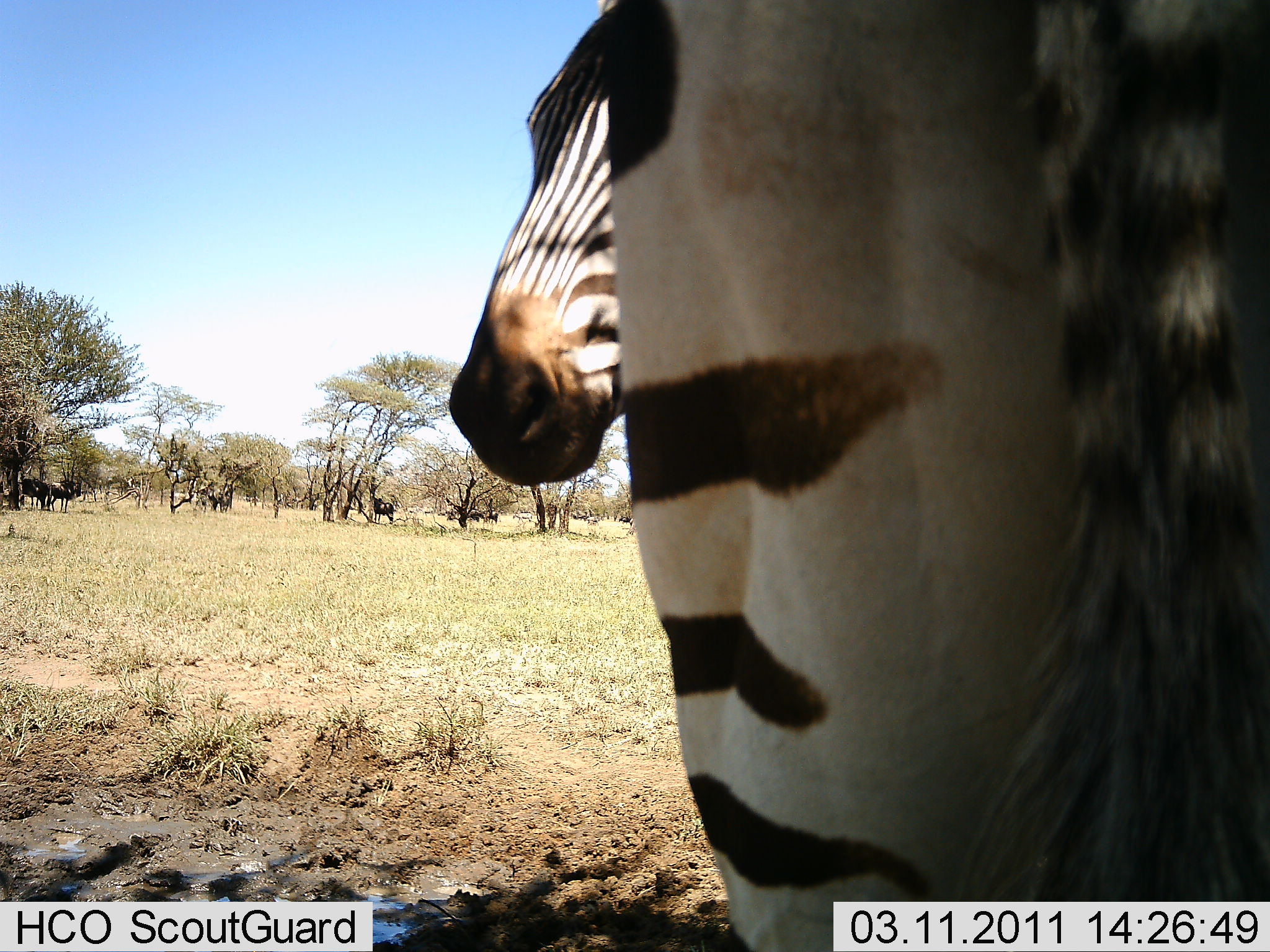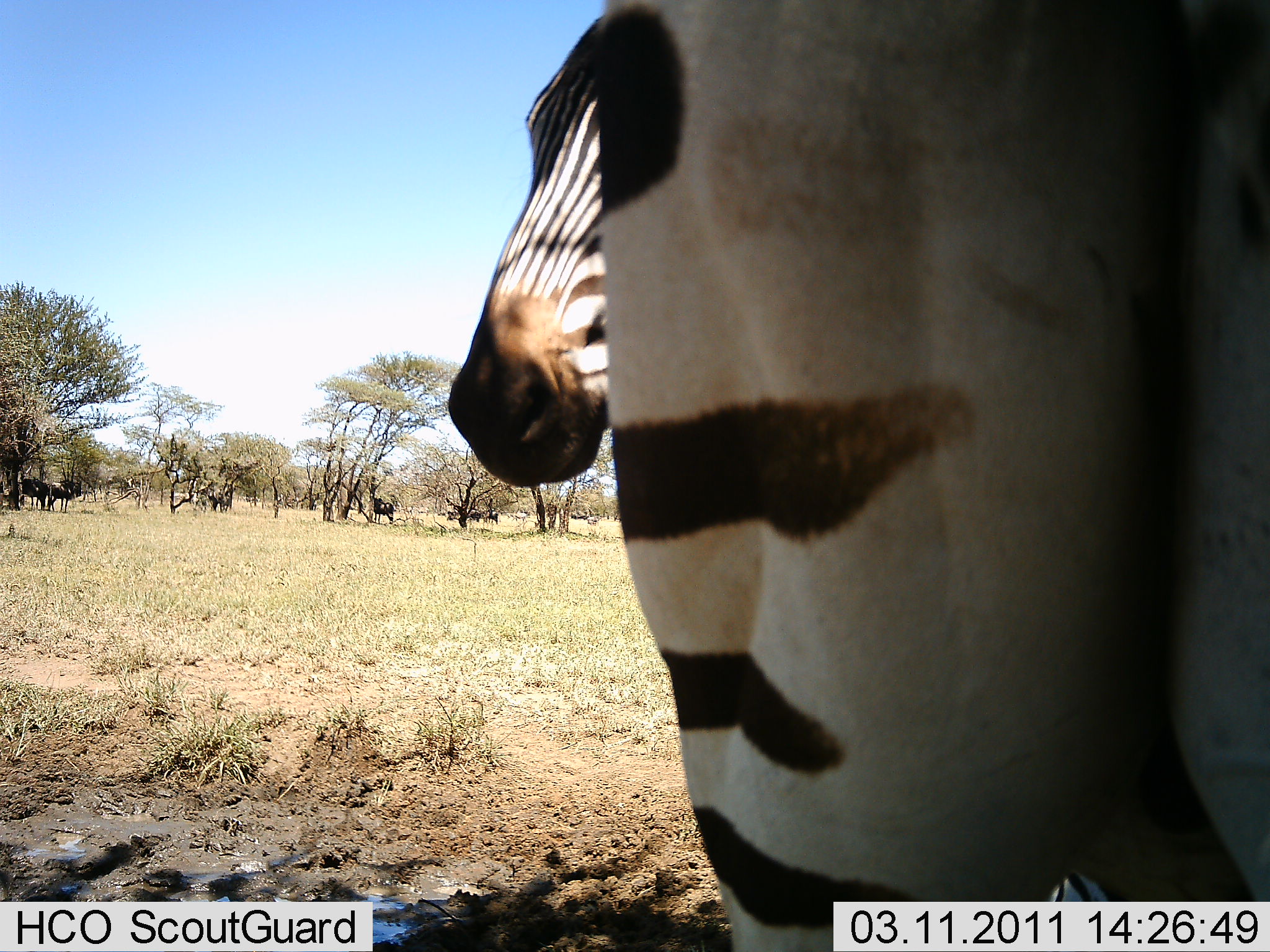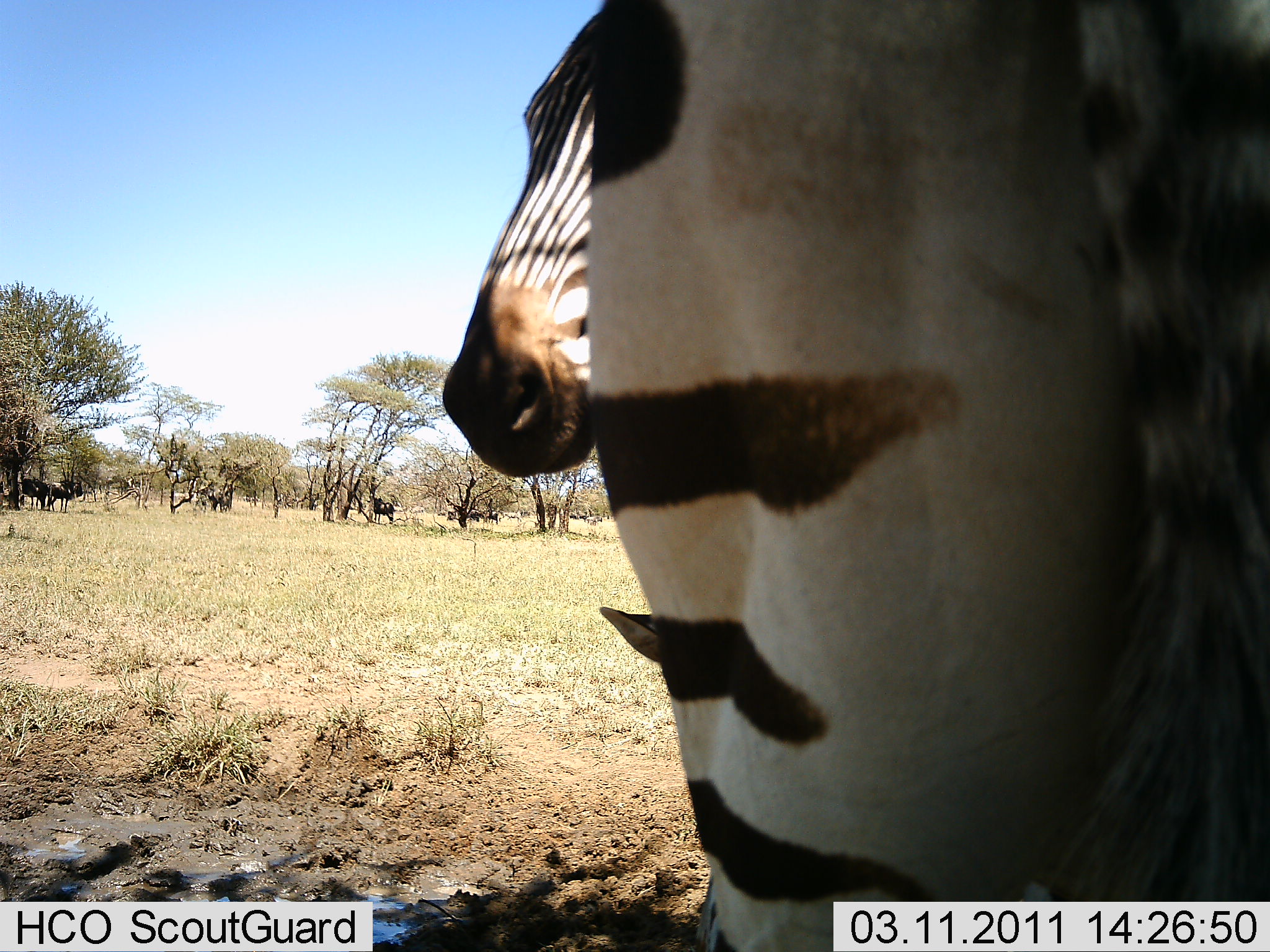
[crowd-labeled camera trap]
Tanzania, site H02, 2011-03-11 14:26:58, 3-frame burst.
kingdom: Animalia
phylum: Chordata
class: Mammalia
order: Perissodactyla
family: Equidae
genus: Equus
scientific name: Equus quagga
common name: plains zebra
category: zebra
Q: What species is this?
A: Zebra (plains zebra) (Equus quagga).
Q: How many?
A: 1.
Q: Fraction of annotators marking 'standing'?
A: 100%.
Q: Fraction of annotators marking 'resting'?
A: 6%.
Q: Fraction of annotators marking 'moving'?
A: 6%.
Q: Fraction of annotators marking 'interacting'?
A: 6%.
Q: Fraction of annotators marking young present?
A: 0%.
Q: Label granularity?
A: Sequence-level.